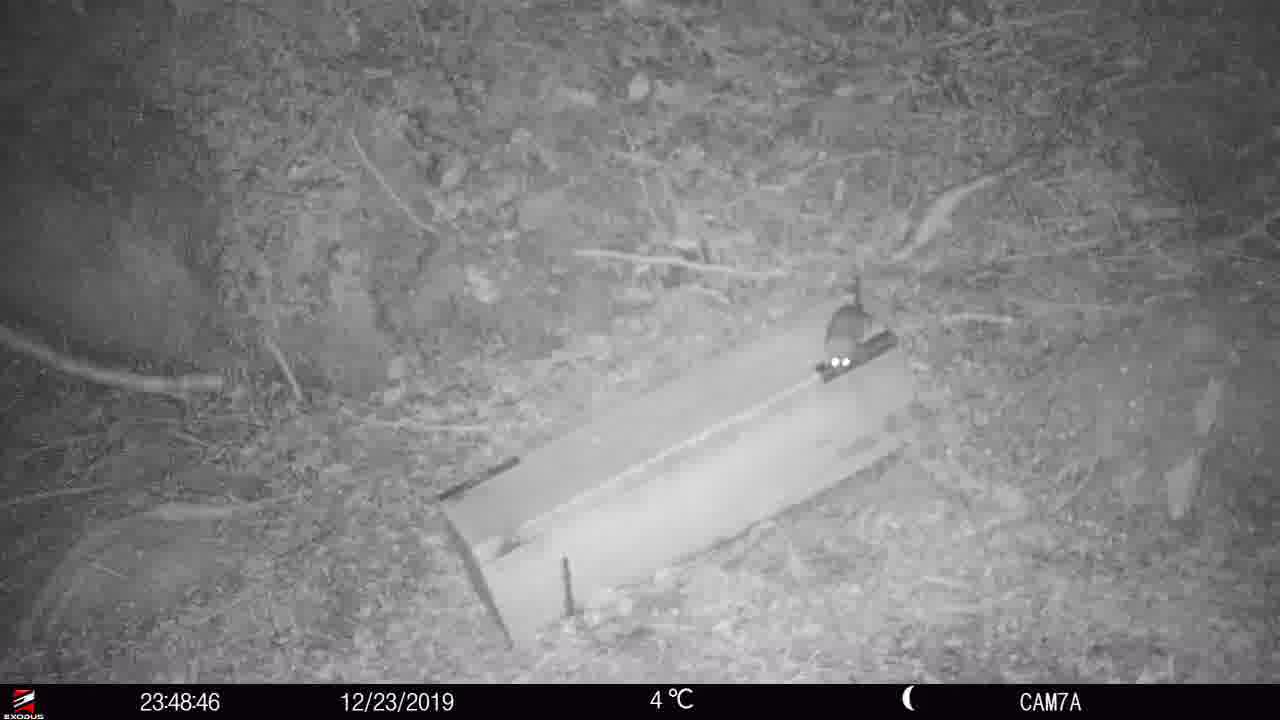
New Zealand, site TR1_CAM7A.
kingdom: Animalia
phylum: Chordata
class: Mammalia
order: Rodentia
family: Muridae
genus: Rattus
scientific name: Rattus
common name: rat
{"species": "rat (Rattus)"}